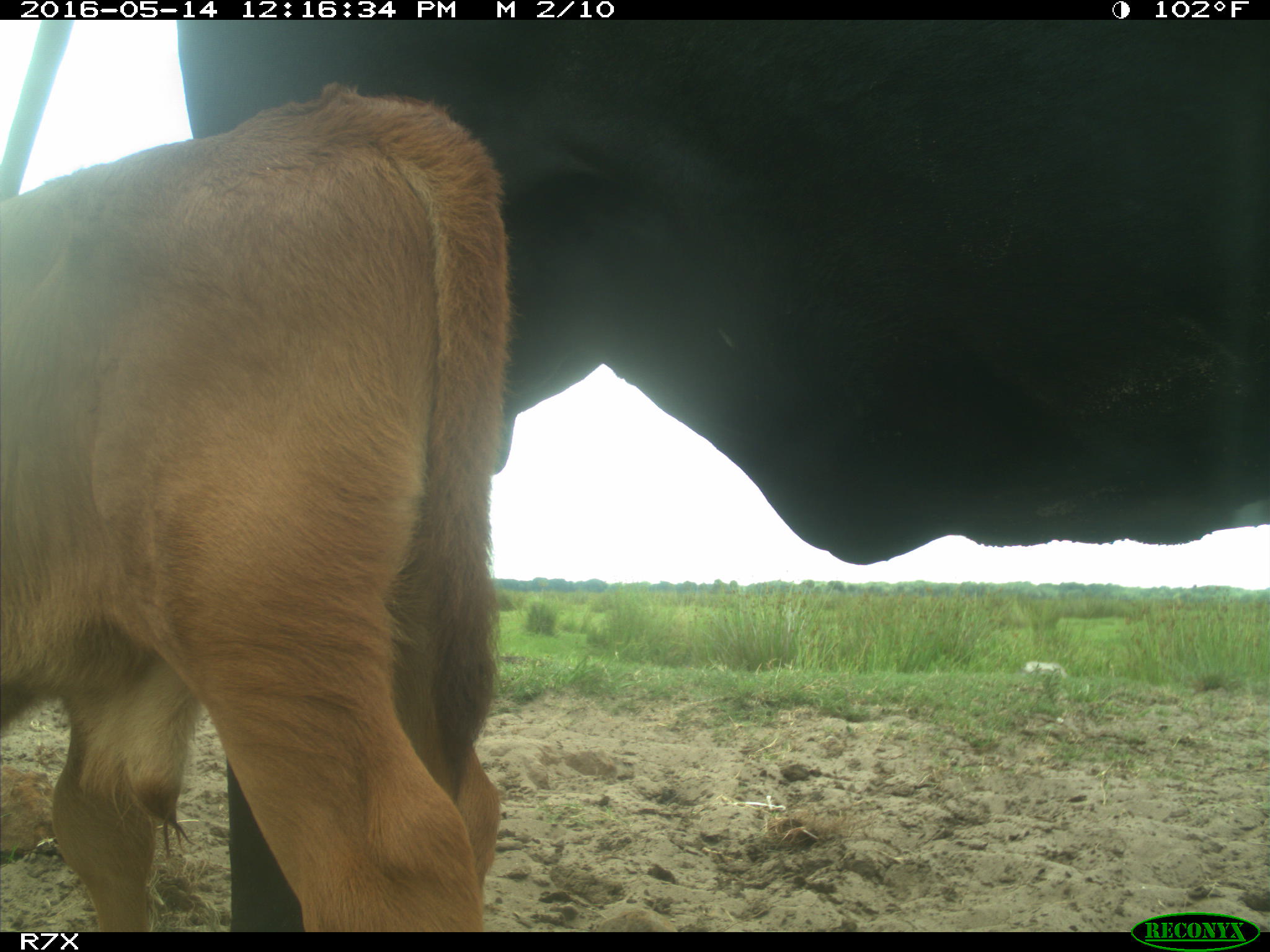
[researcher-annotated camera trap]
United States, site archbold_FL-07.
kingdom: Animalia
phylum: Chordata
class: Mammalia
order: Artiodactyla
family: Bovidae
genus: Bos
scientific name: Bos taurus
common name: domestic cow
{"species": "Bos taurus (domestic cow)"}